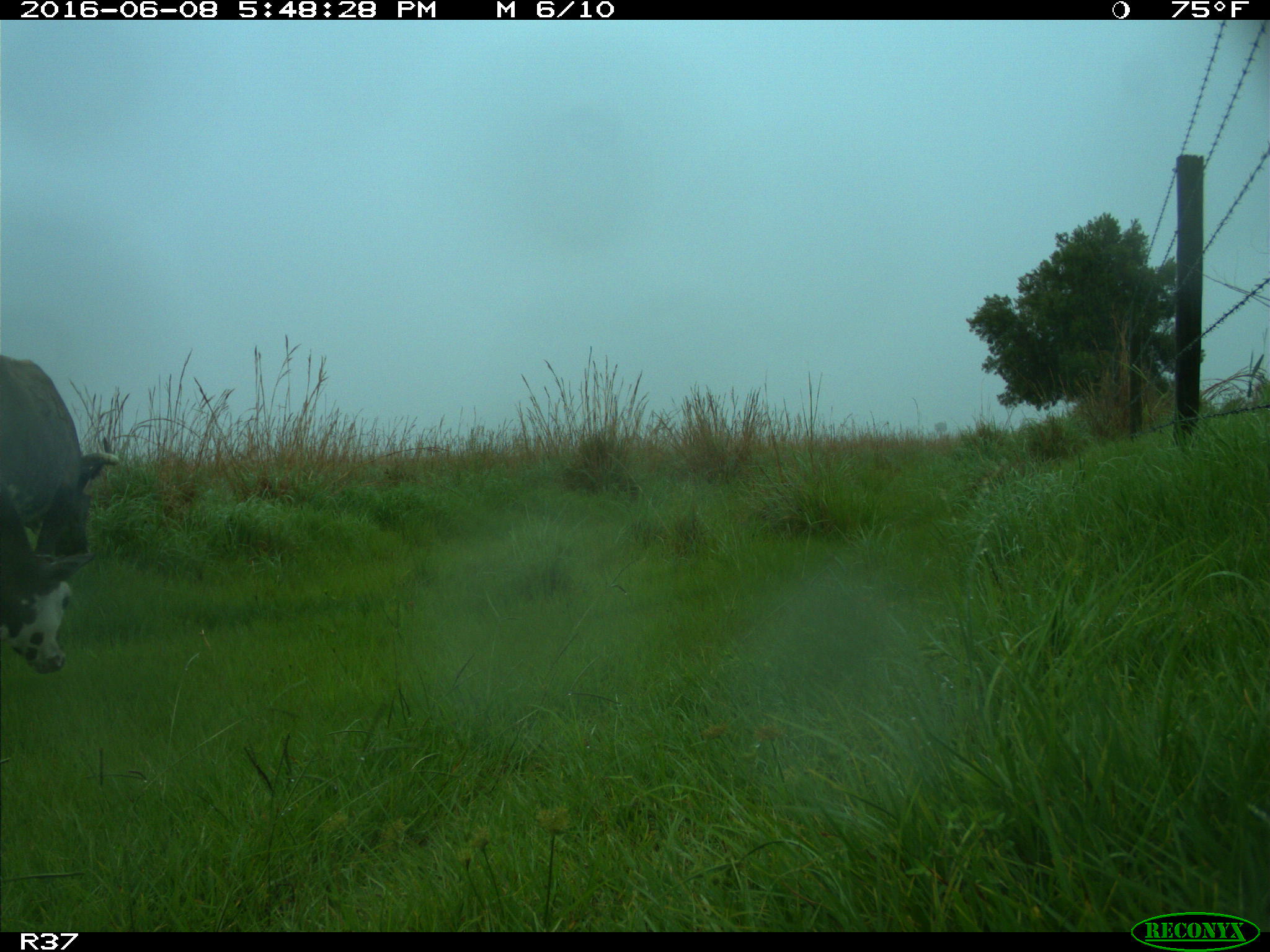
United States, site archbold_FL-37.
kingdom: Animalia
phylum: Chordata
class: Mammalia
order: Artiodactyla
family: Bovidae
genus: Bos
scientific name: Bos taurus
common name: domestic cow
Bos taurus (domestic cow).